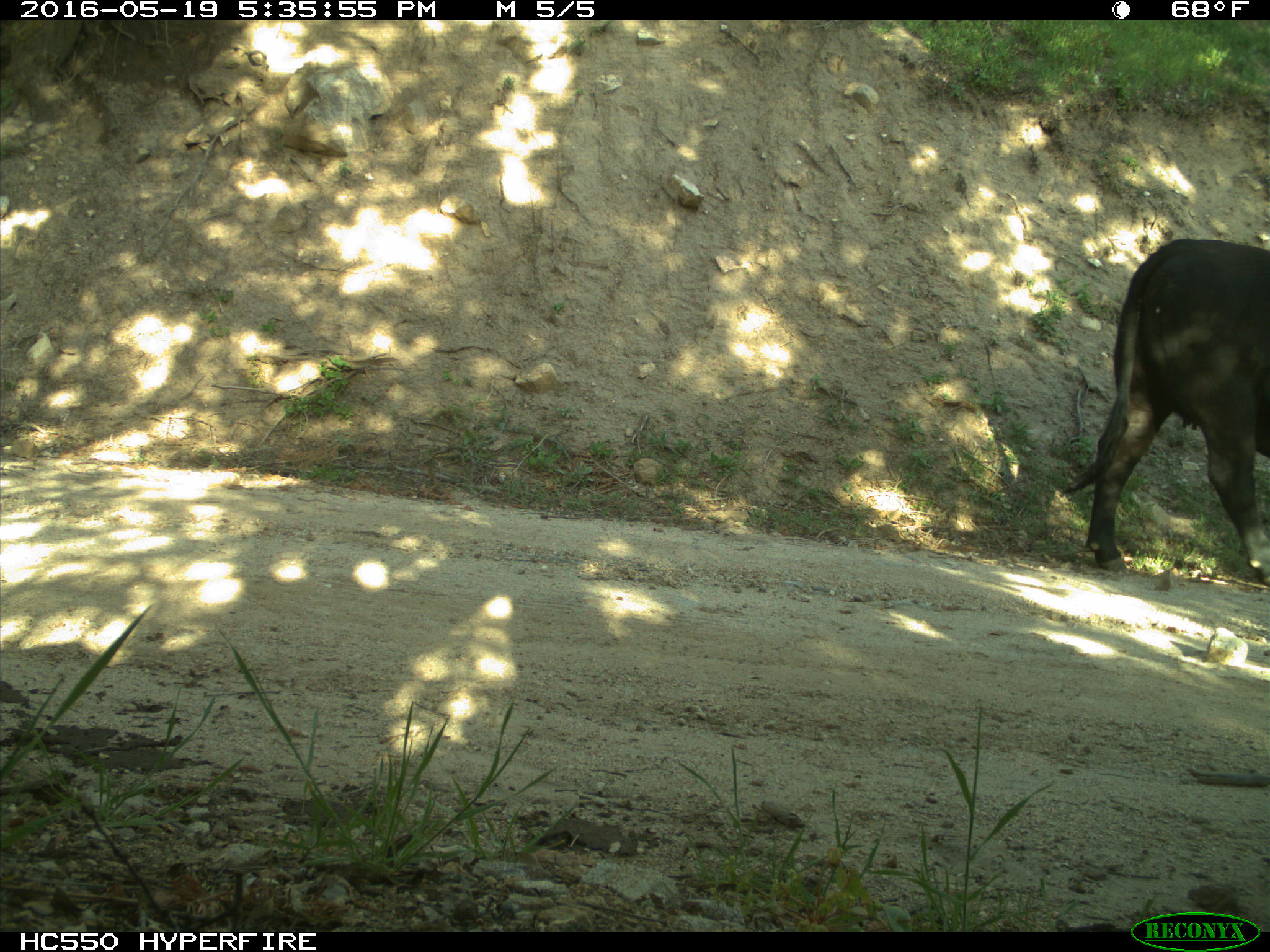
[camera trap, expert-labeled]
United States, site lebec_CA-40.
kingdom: Animalia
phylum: Chordata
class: Mammalia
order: Artiodactyla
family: Bovidae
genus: Bos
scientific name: Bos taurus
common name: domestic cow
Bos taurus (domestic cow).